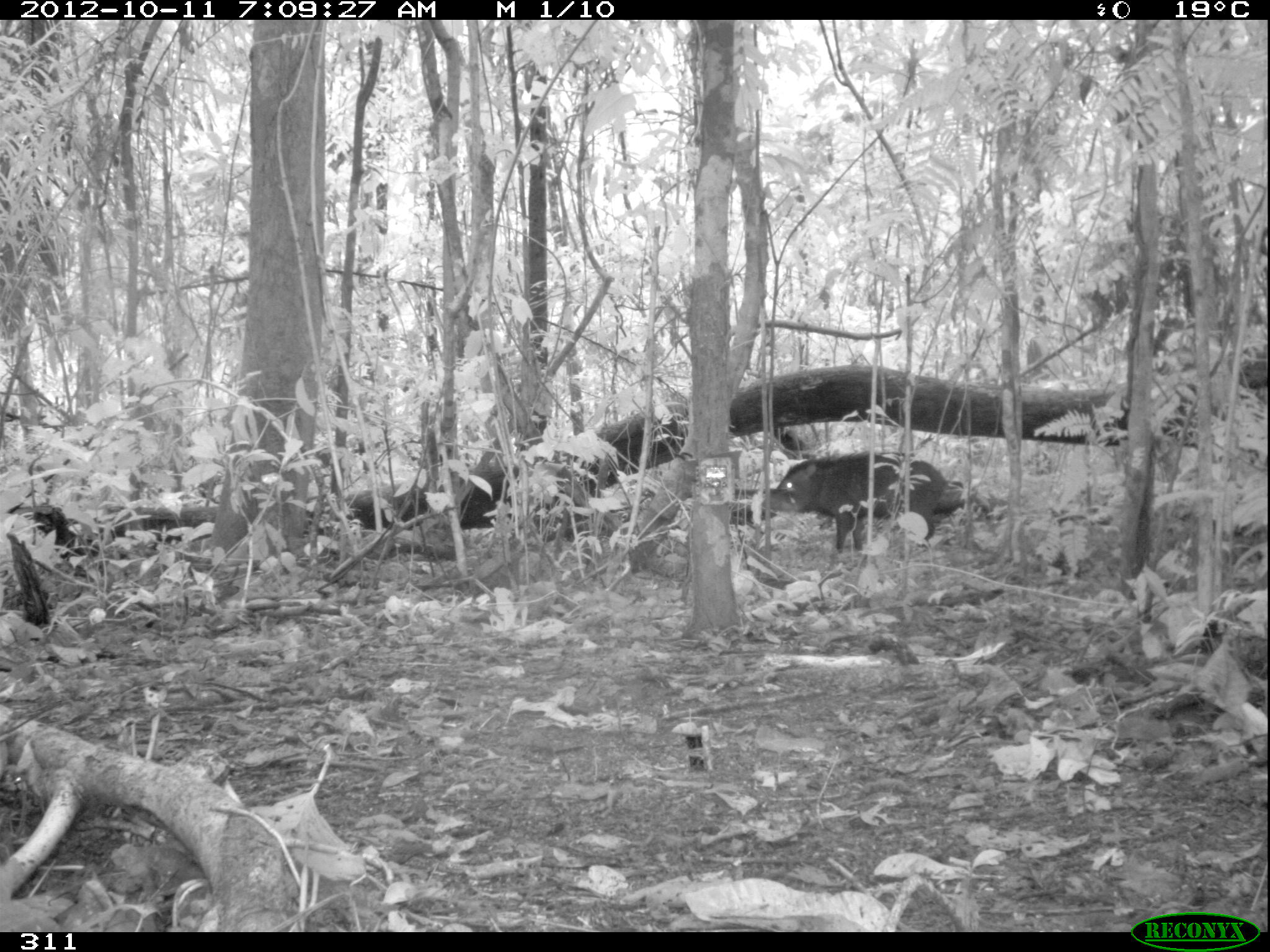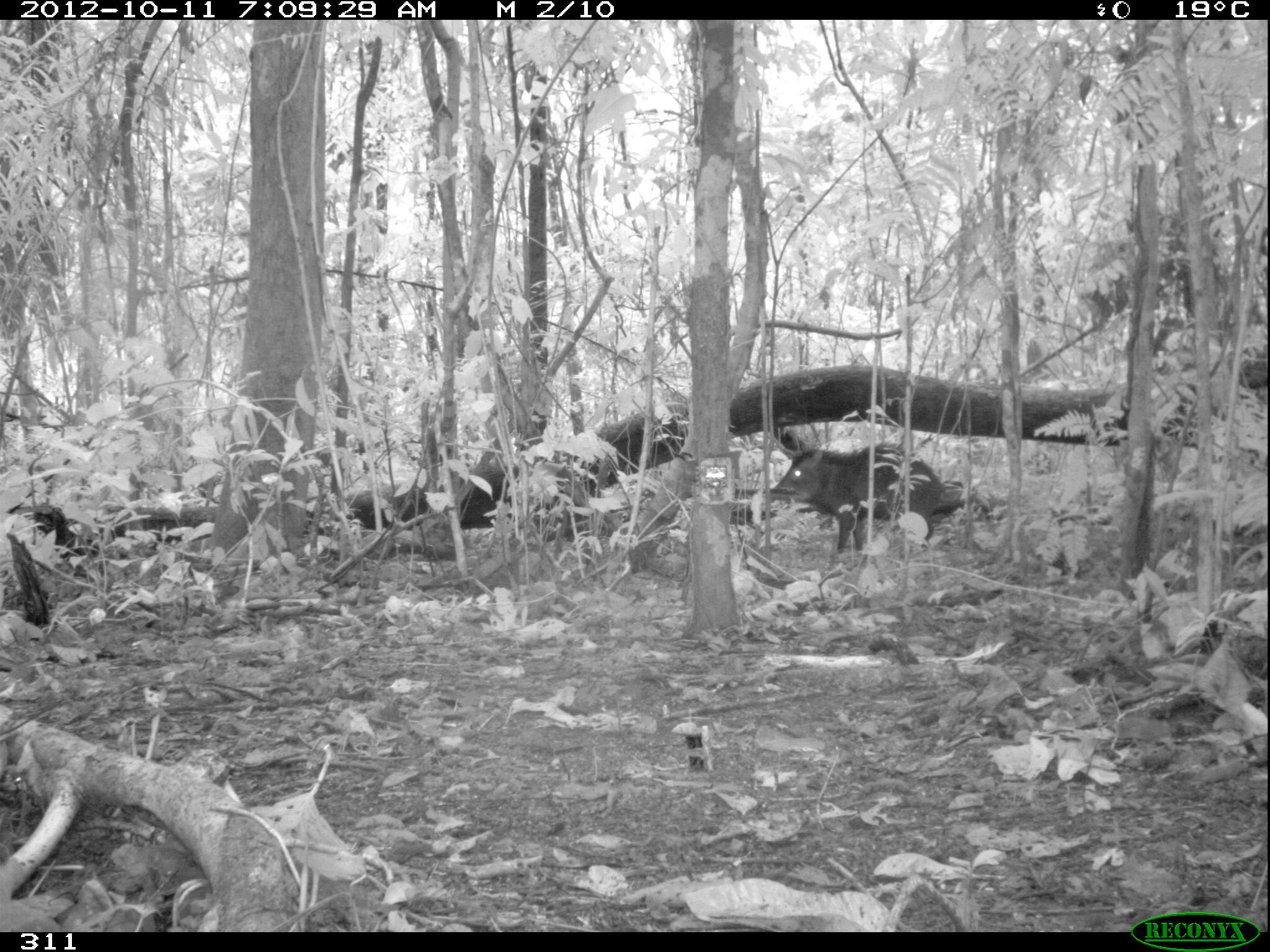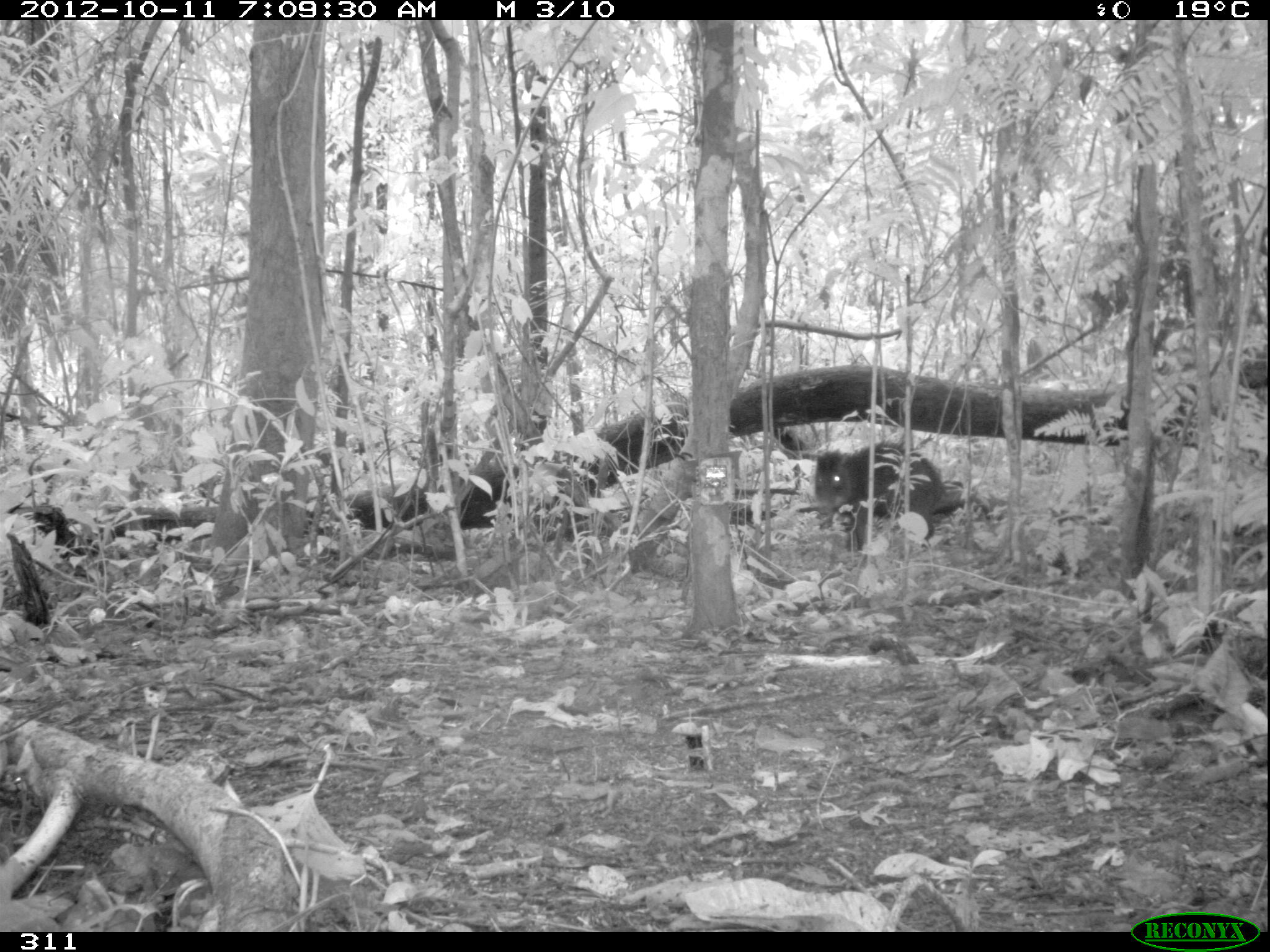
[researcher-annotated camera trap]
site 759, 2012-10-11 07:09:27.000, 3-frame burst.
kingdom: Animalia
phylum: Chordata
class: Mammalia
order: Artiodactyla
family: Tayassuidae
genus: Tayassu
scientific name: Tayassu pecari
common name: white-lipped peccary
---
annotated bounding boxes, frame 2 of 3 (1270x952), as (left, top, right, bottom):
tayassu pecari: (770, 442, 947, 555)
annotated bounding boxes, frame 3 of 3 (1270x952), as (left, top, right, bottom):
tayassu pecari: (813, 439, 947, 551)